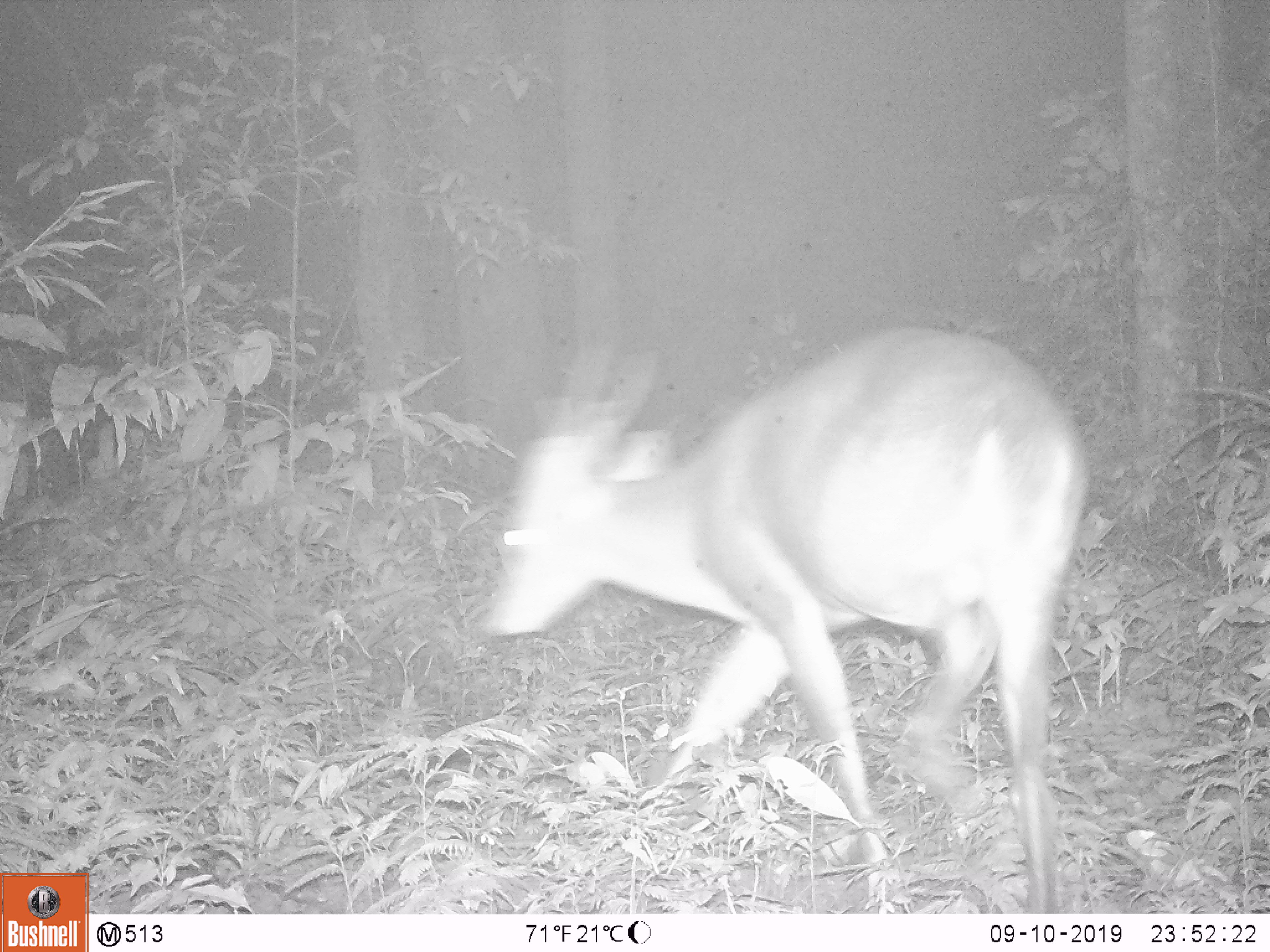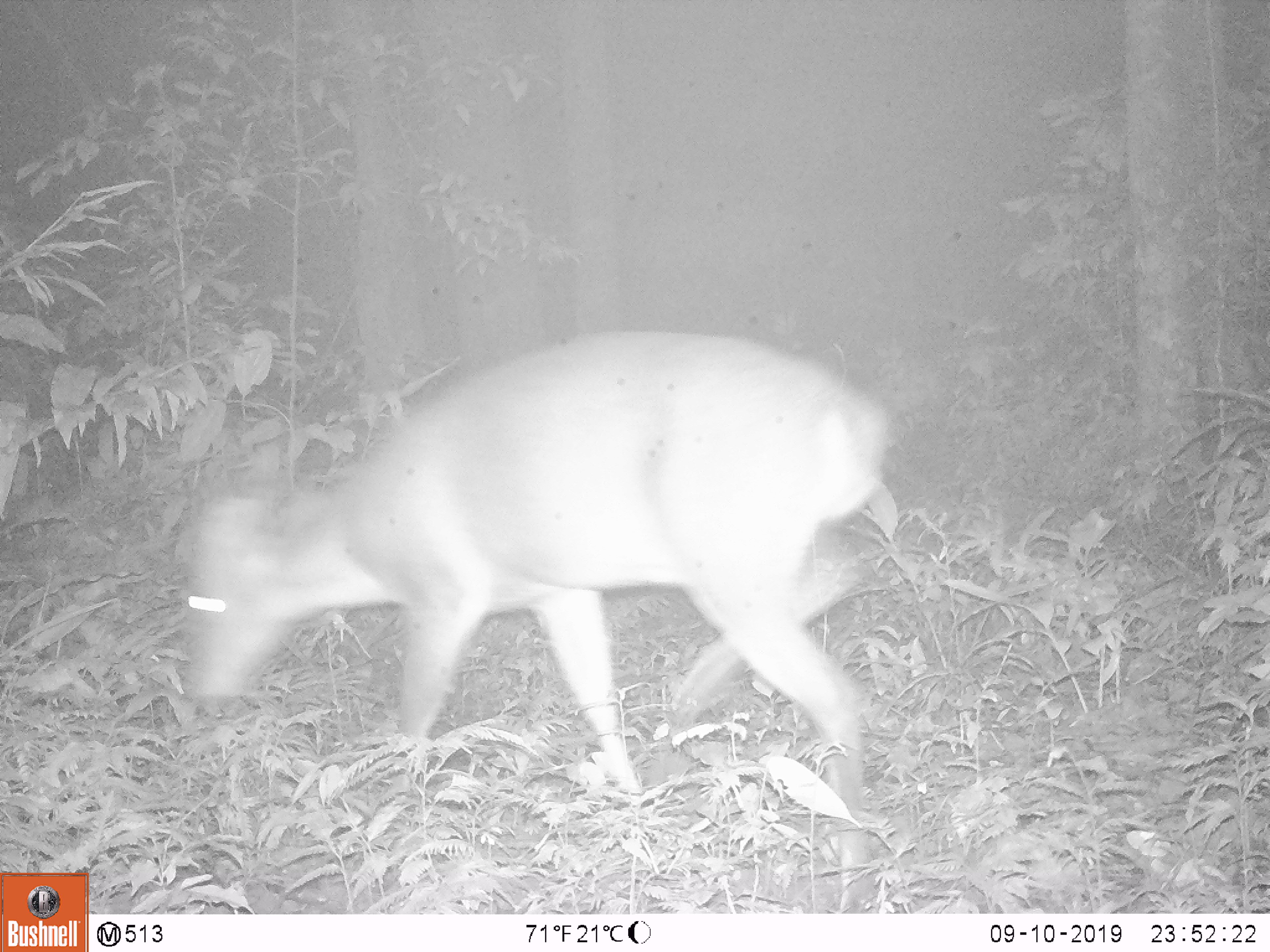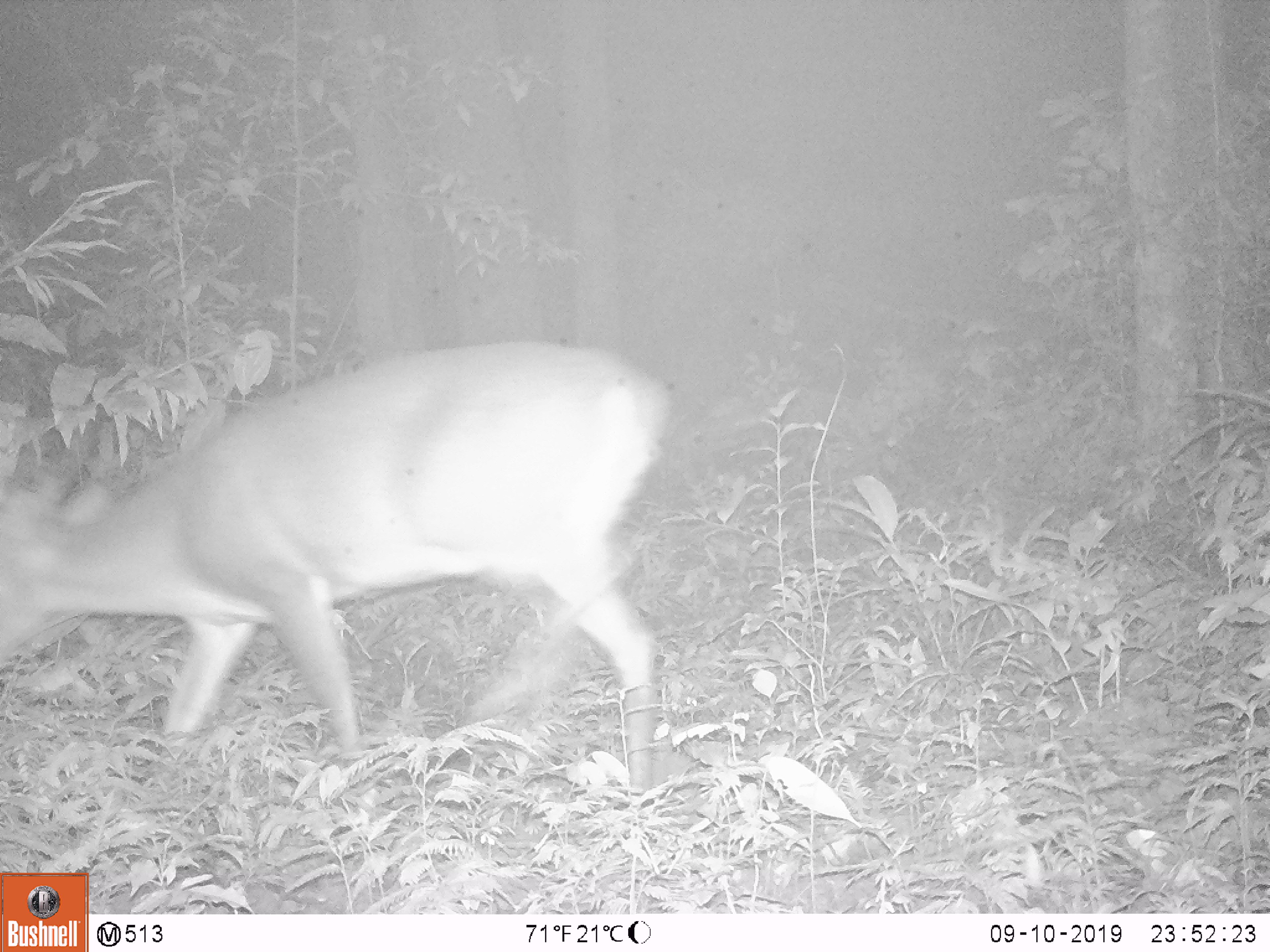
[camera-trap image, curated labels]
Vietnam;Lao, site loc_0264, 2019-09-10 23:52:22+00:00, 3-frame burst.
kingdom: Animalia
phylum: Chordata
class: Mammalia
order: Artiodactyla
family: Cervidae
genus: Muntiacus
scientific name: Muntiacus vuquangensis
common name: large-antlered muntjac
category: large antlered muntjac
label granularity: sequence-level